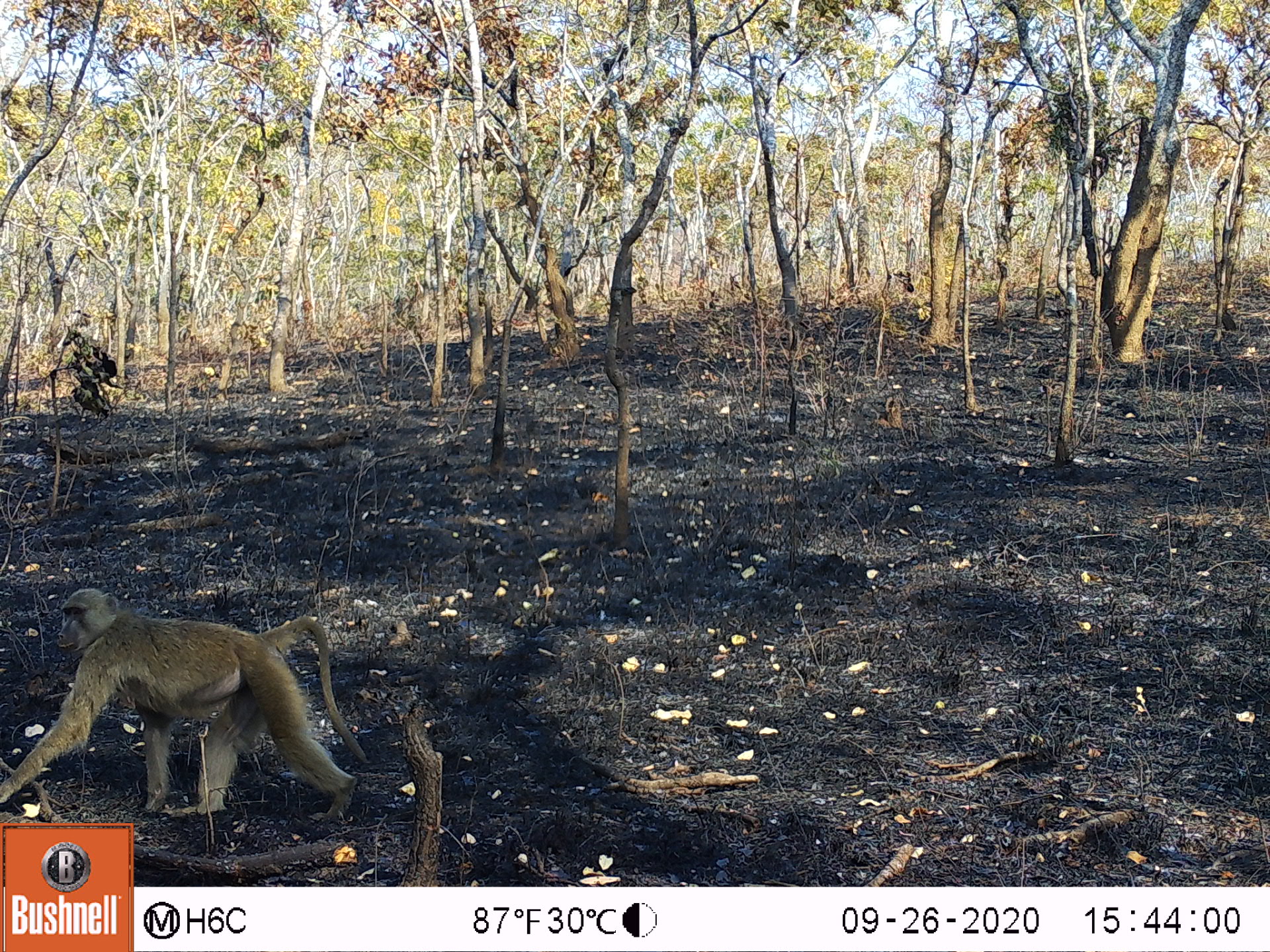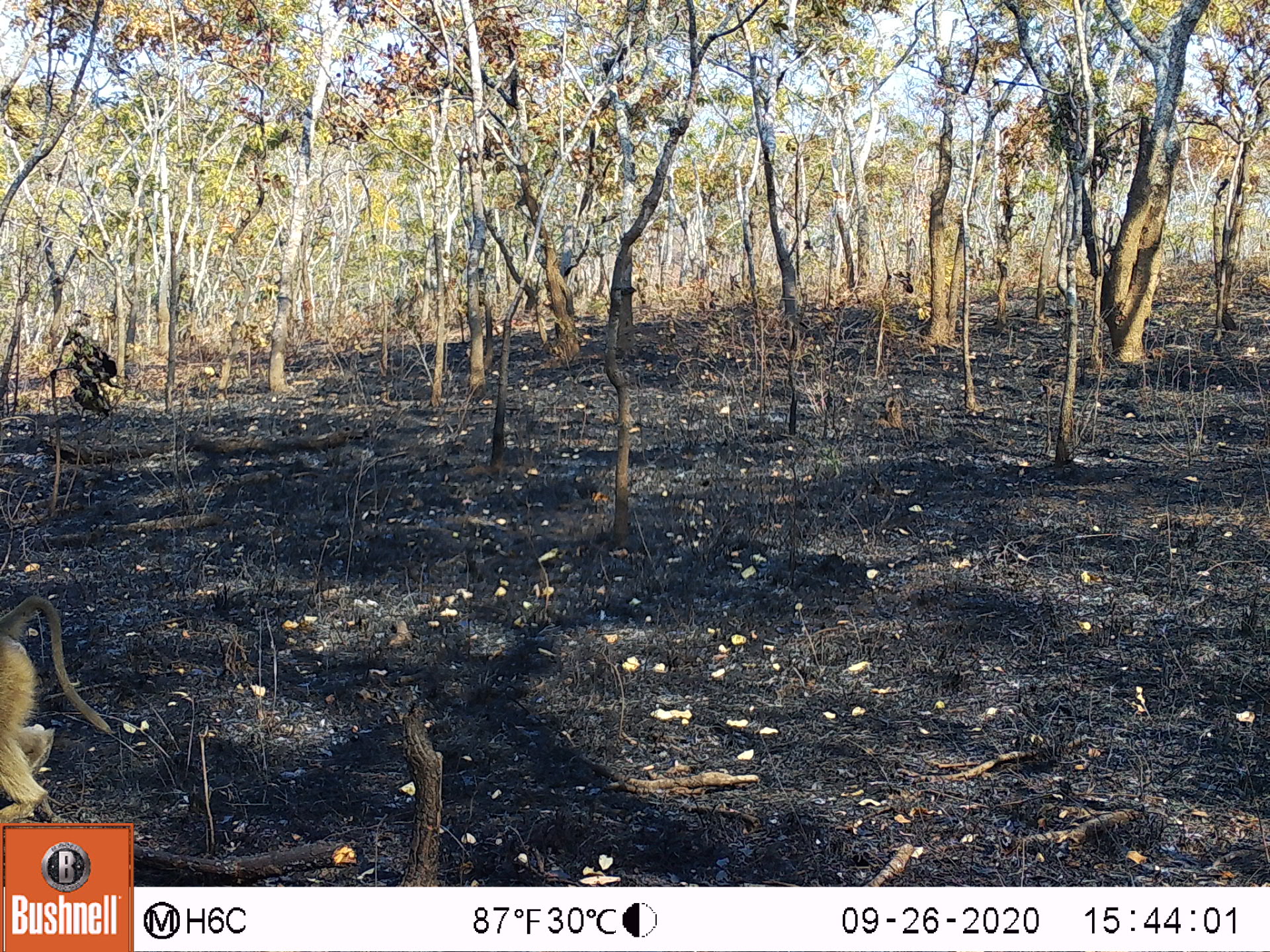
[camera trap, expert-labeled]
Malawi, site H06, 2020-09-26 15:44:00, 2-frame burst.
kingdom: Animalia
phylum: Chordata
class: Mammalia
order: Primates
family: Cercopithecidae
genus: Papio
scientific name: Papio cynocephalus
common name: yellow baboon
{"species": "yellow baboon (Papio cynocephalus)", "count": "1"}